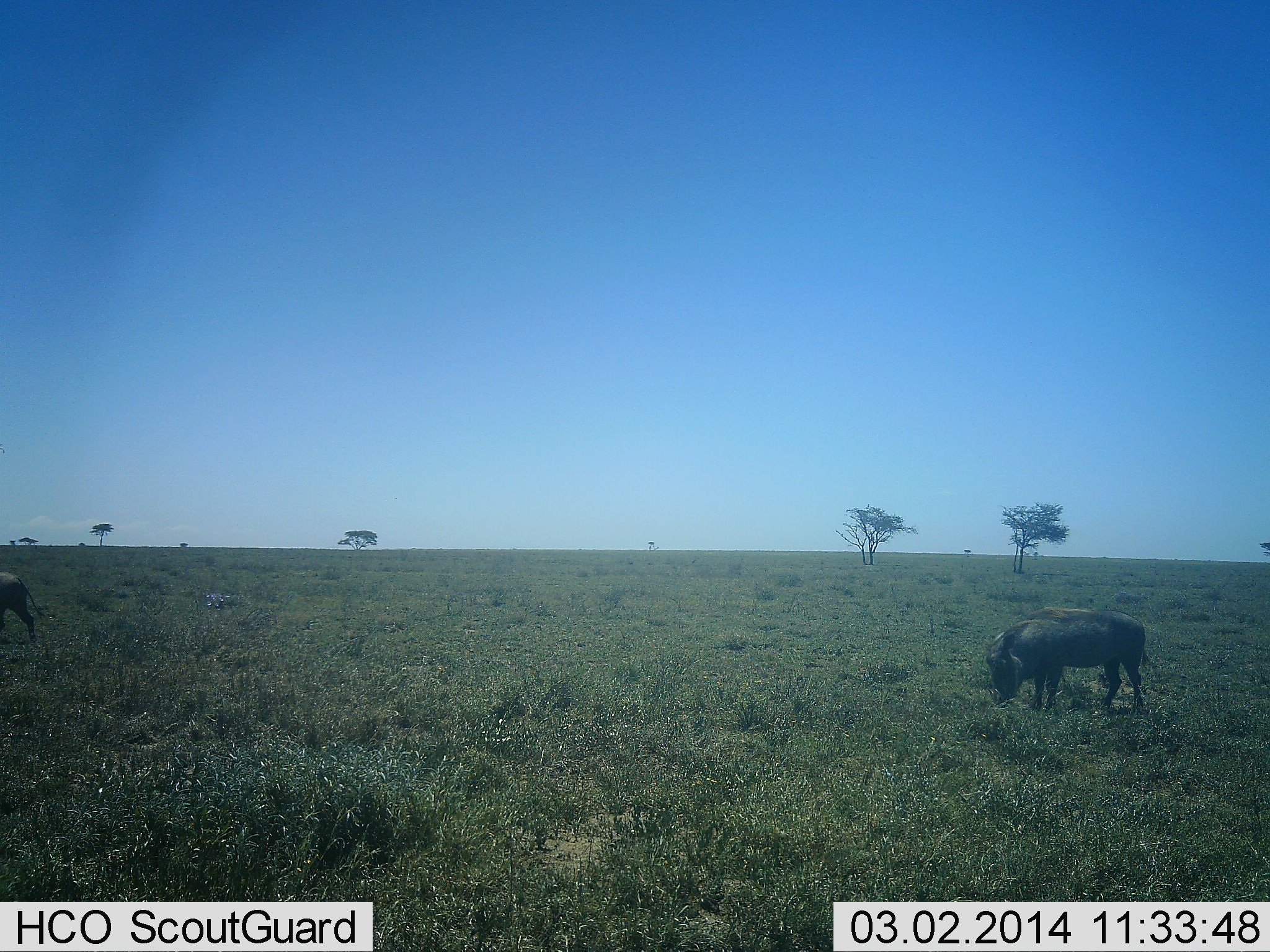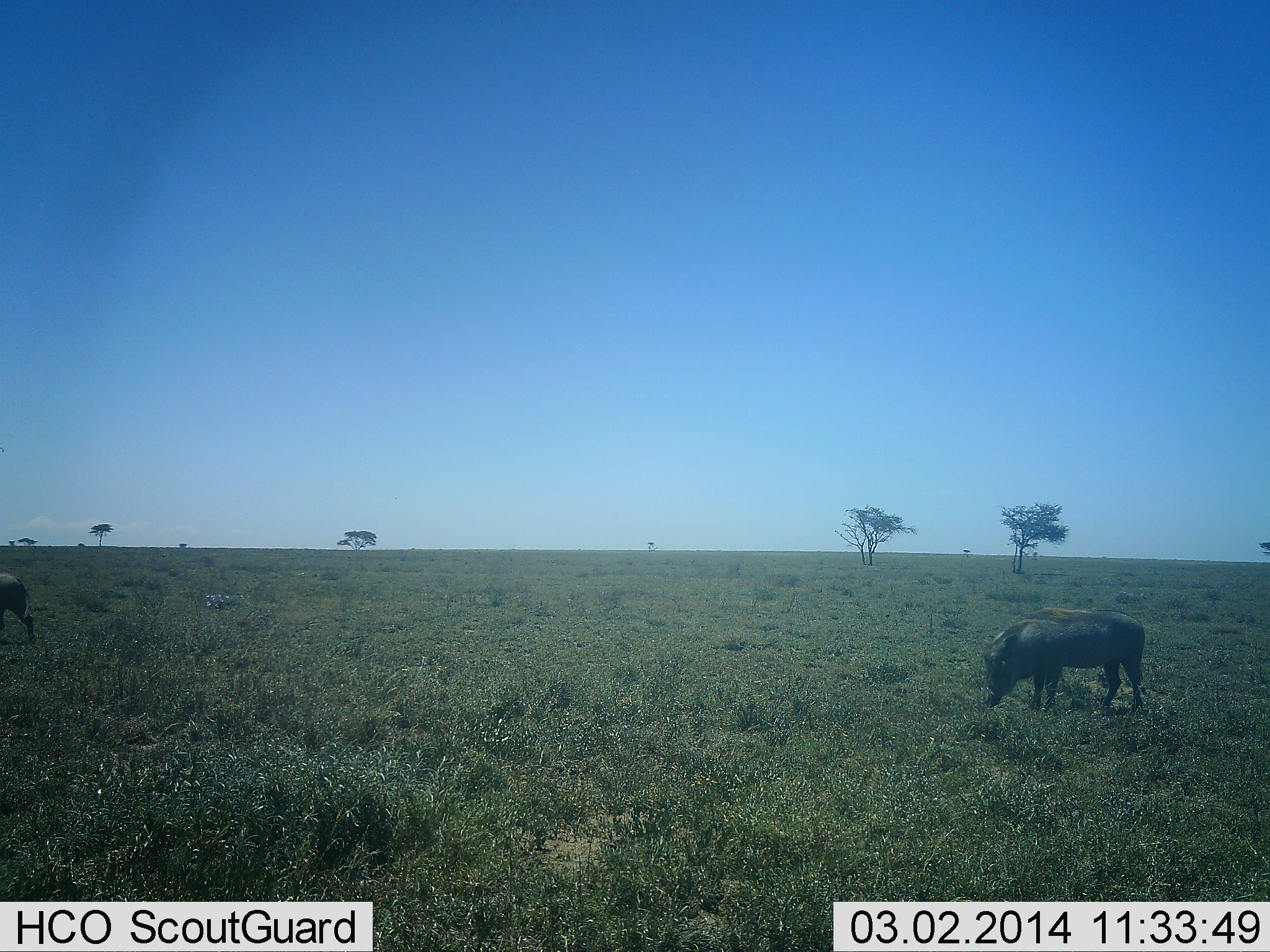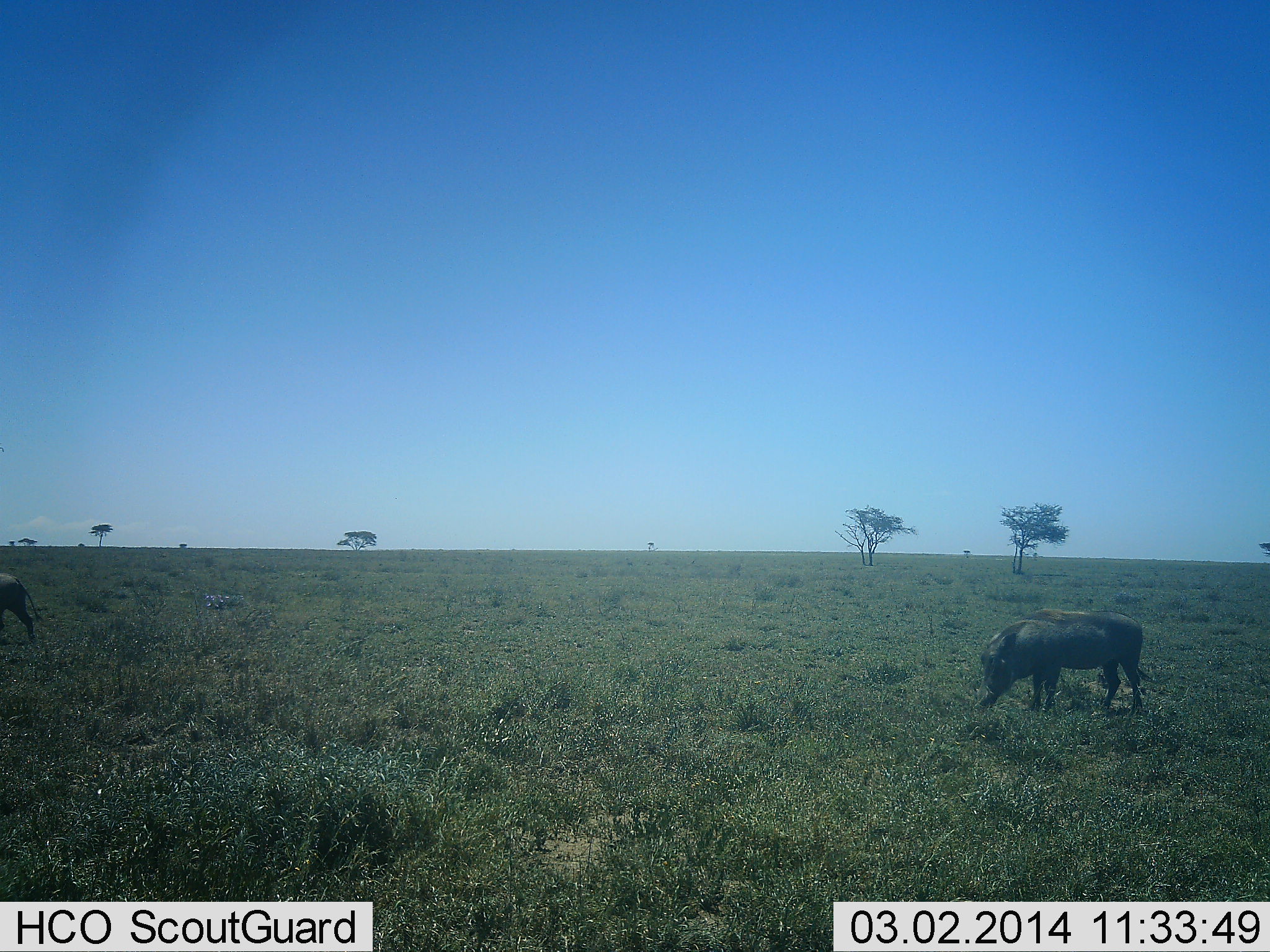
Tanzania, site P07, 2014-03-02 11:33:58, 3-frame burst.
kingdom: Animalia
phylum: Chordata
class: Mammalia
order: Artiodactyla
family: Suidae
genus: Phacochoerus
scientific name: Phacochoerus africanus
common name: warthog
Warthog (Phacochoerus africanus), count 2. Behavior (volunteer vote fractions): standing 40%, resting 0%, moving 10%, interacting 0%. Young present (vote fraction): 0%. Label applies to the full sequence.